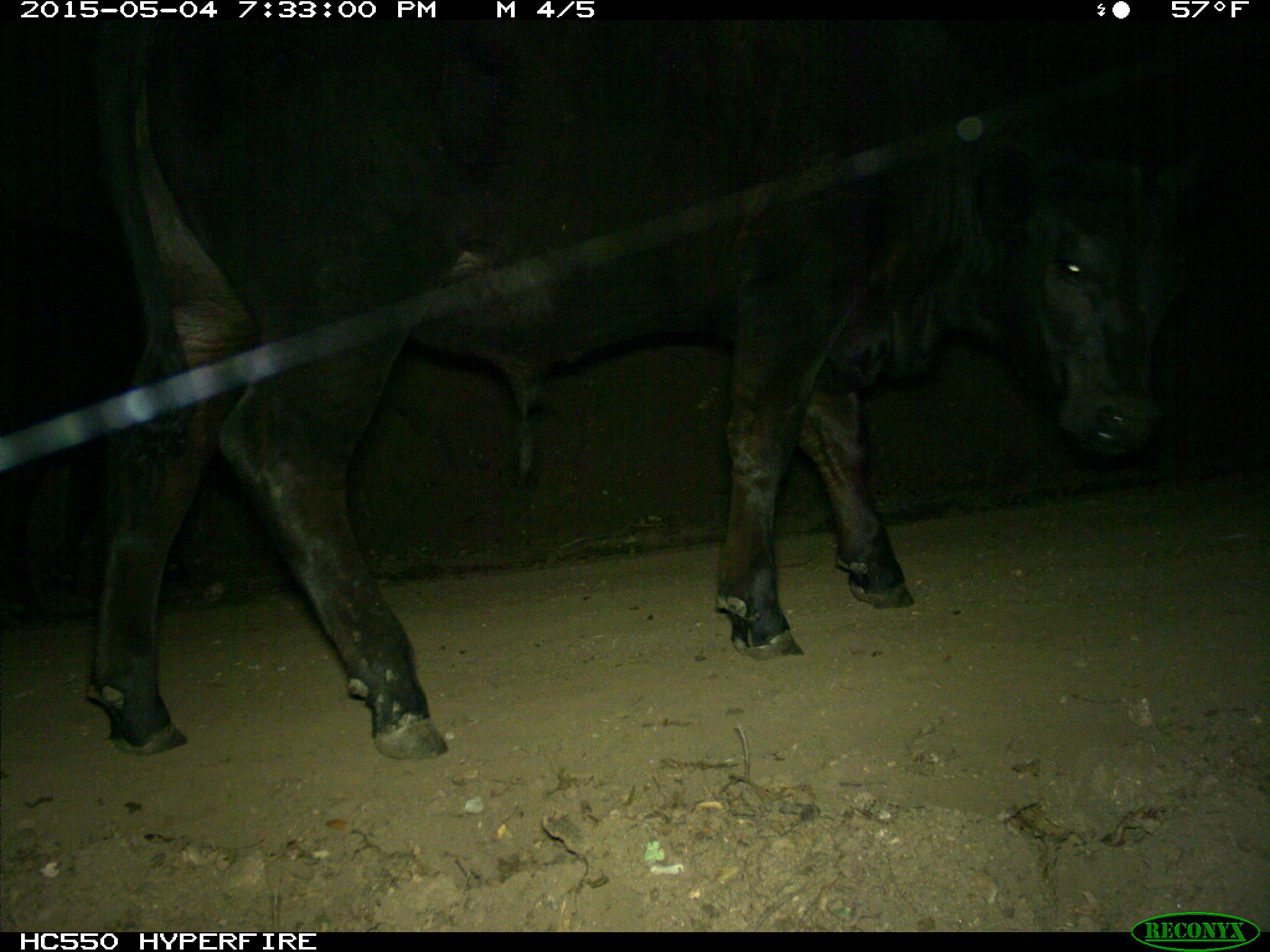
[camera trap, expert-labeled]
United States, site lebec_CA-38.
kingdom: Animalia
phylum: Chordata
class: Mammalia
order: Artiodactyla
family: Bovidae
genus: Bos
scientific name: Bos taurus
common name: domestic cow